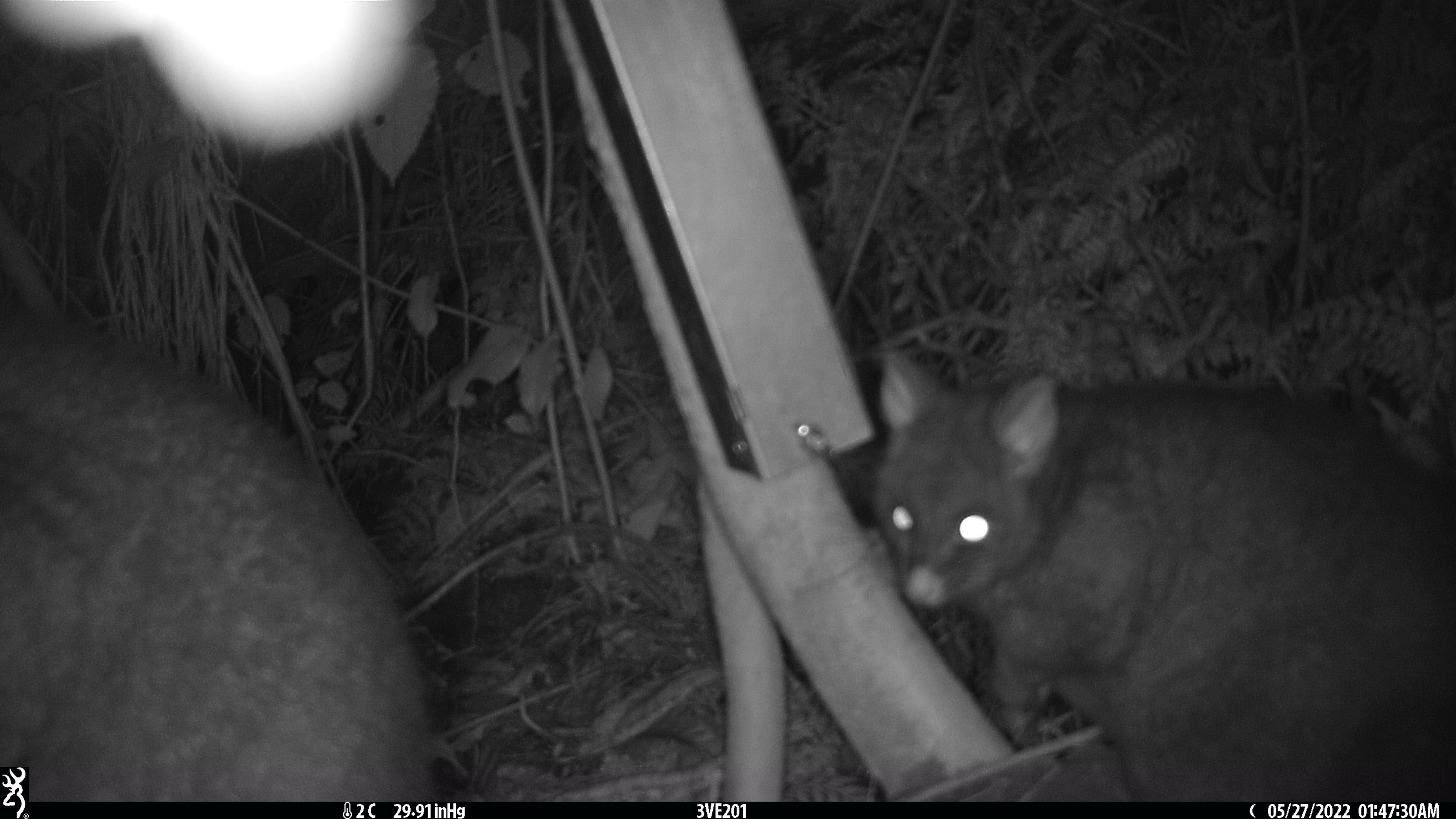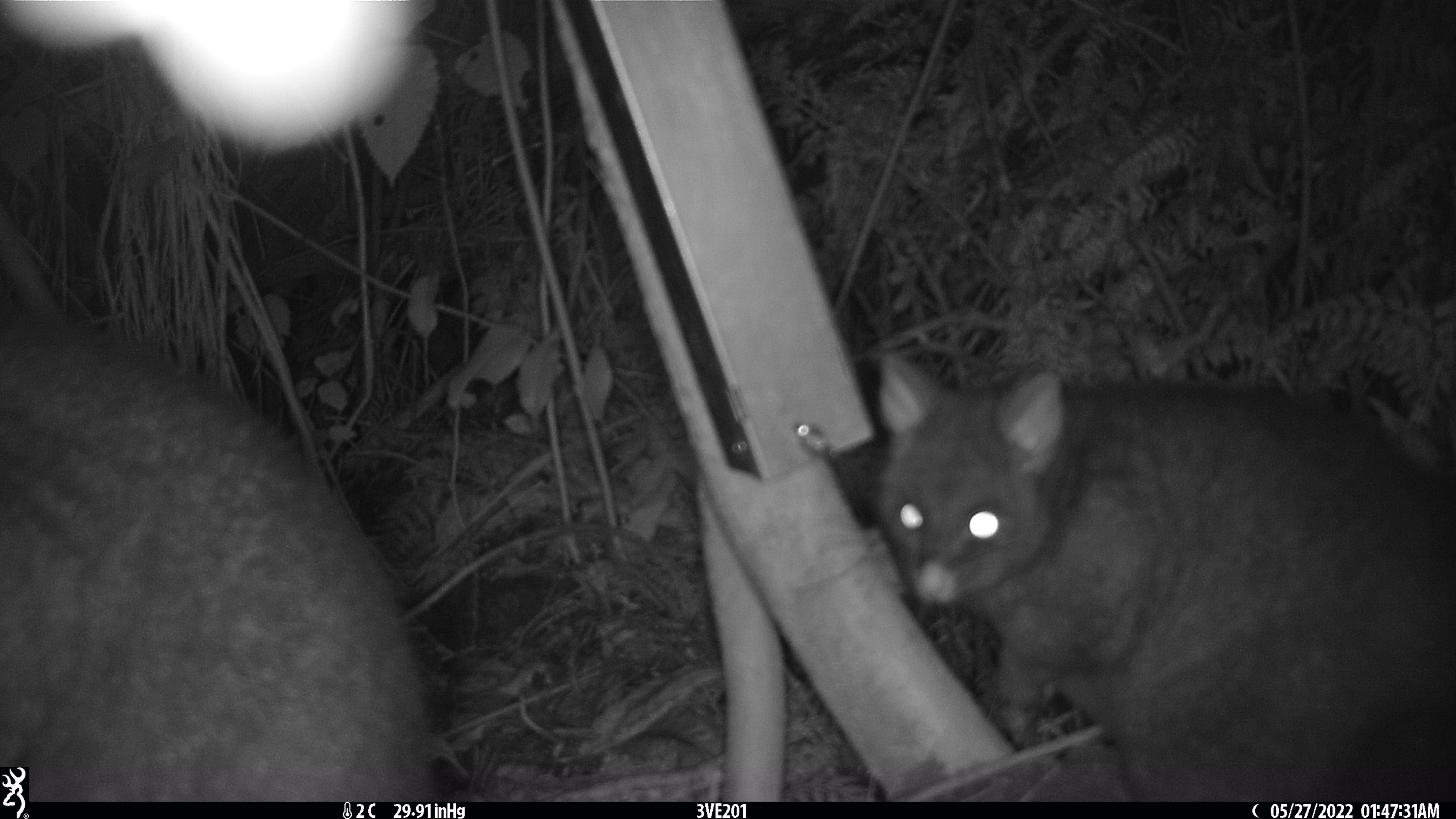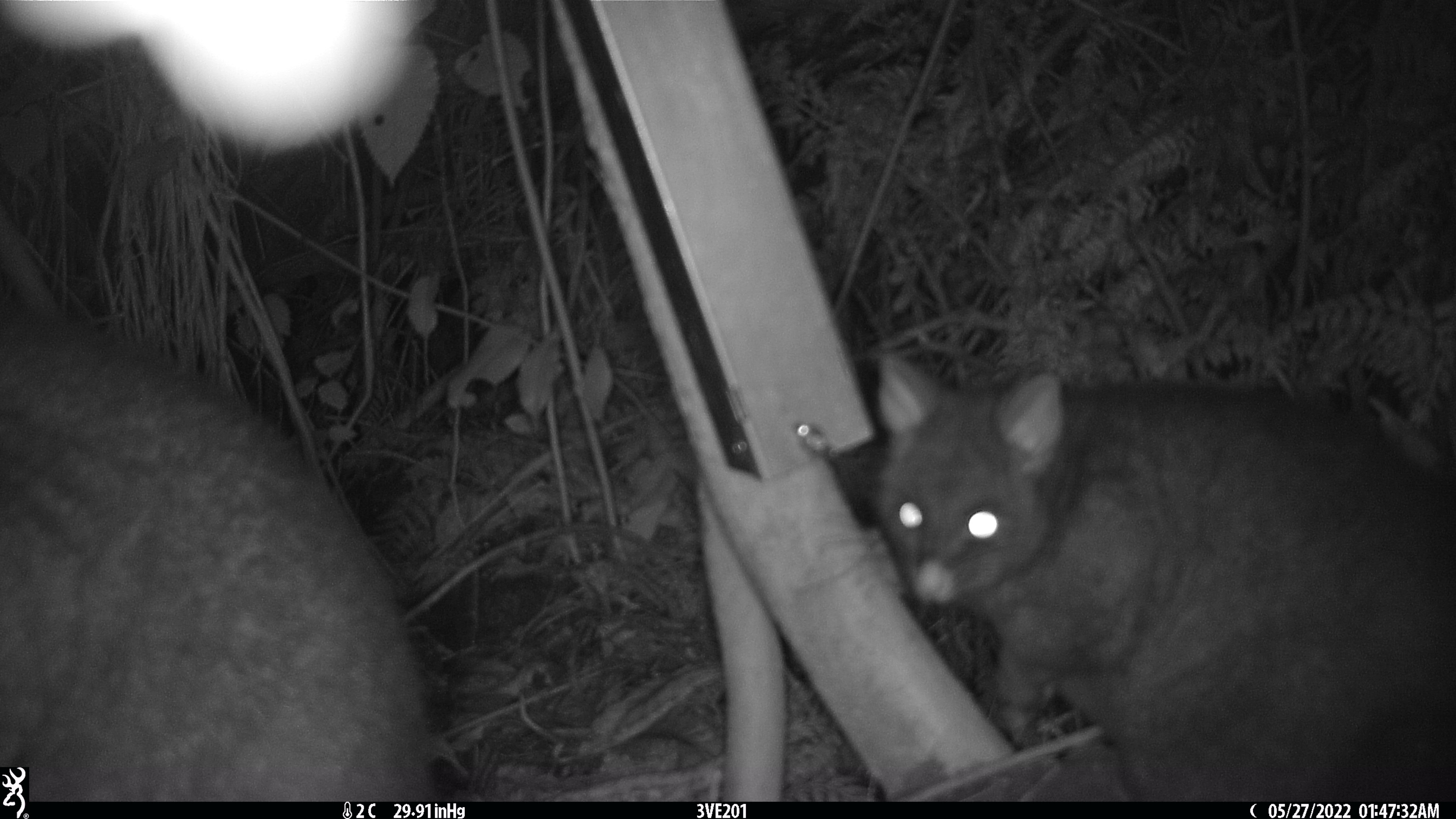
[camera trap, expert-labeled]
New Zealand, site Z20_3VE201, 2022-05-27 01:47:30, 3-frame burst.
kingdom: Animalia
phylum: Chordata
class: Mammalia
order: Diprotodontia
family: Phalangeridae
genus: Trichosurus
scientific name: Trichosurus vulpecula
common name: common brushtail possum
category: possum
Possum (common brushtail possum) (Trichosurus vulpecula).